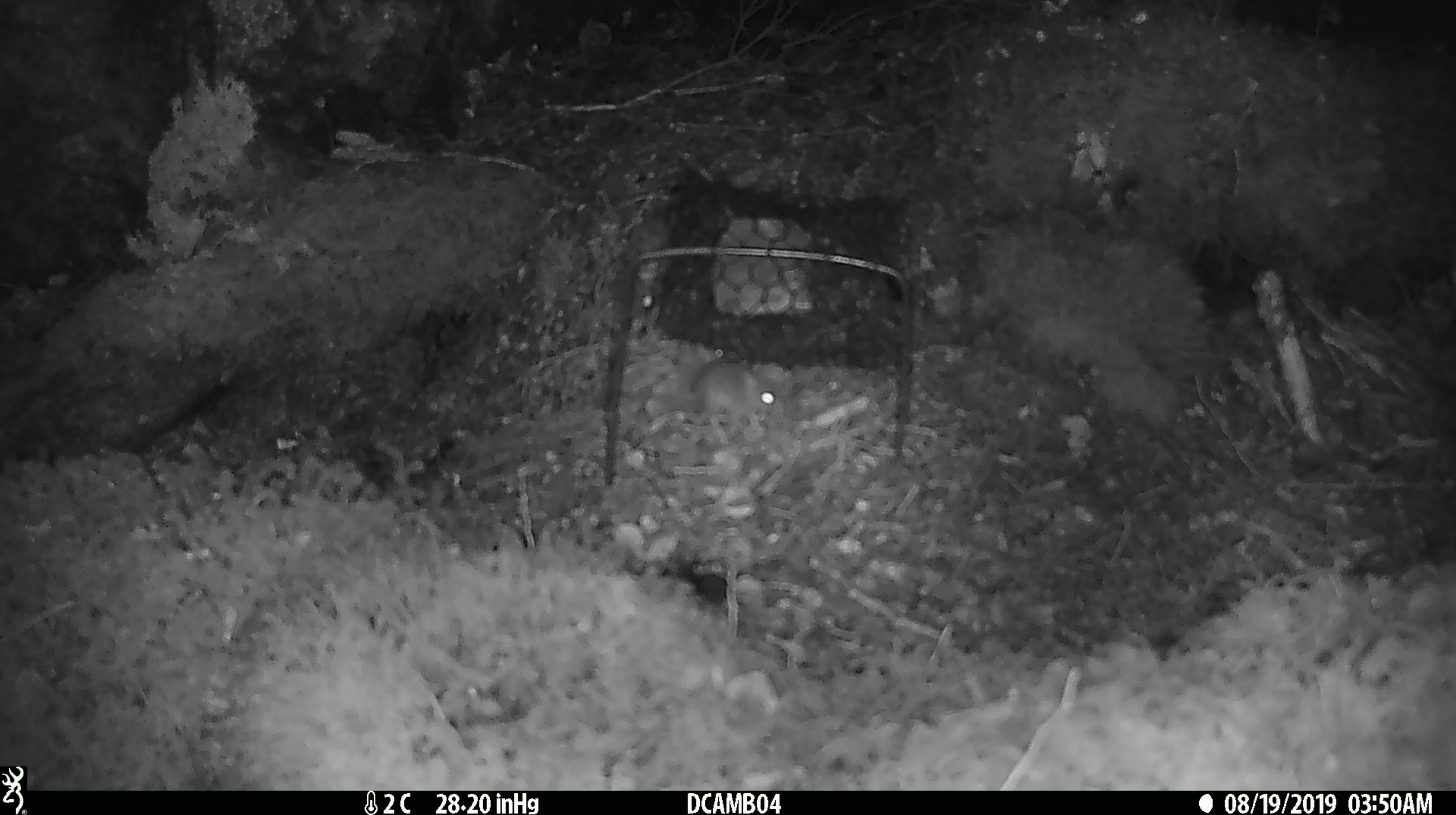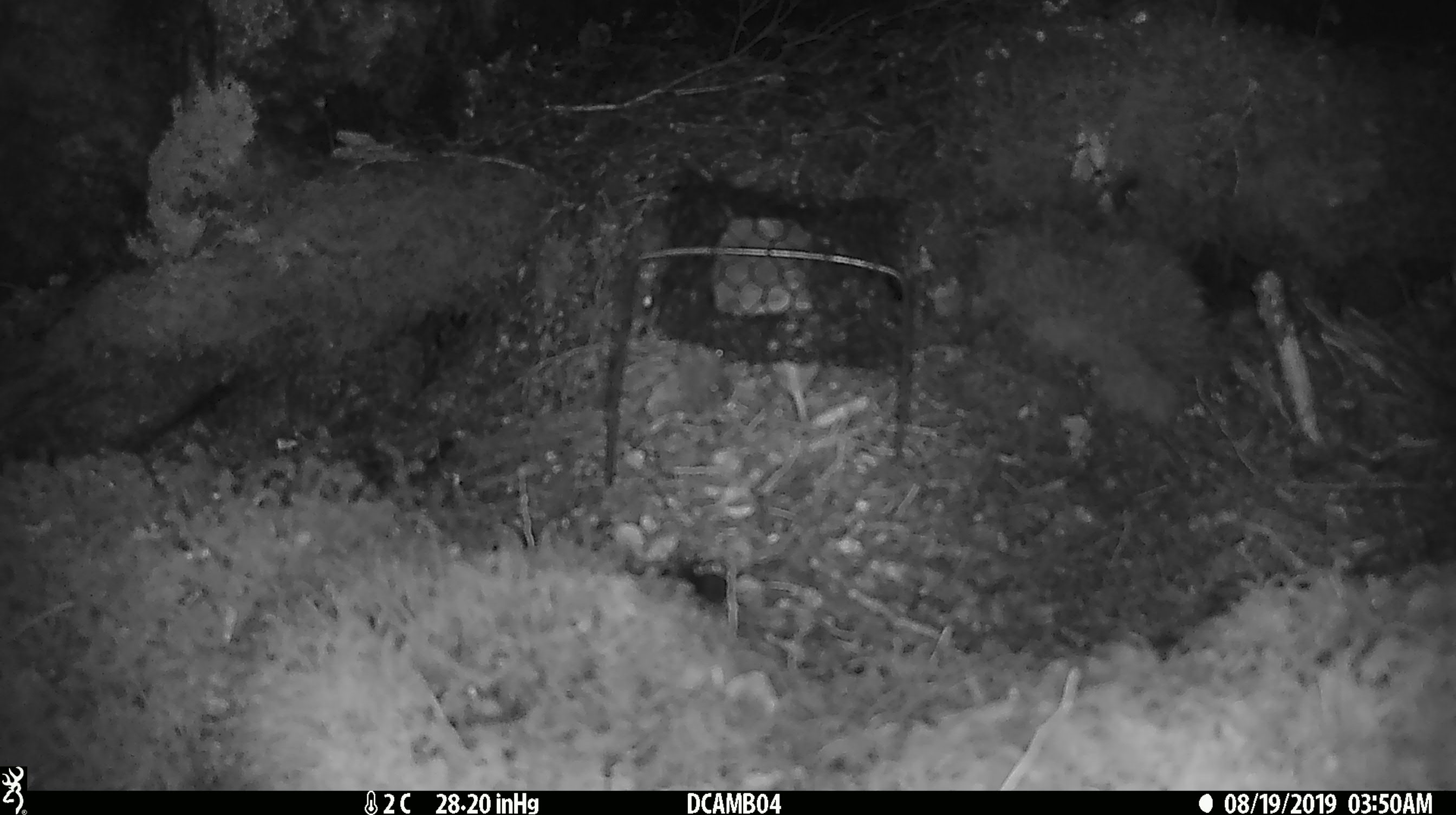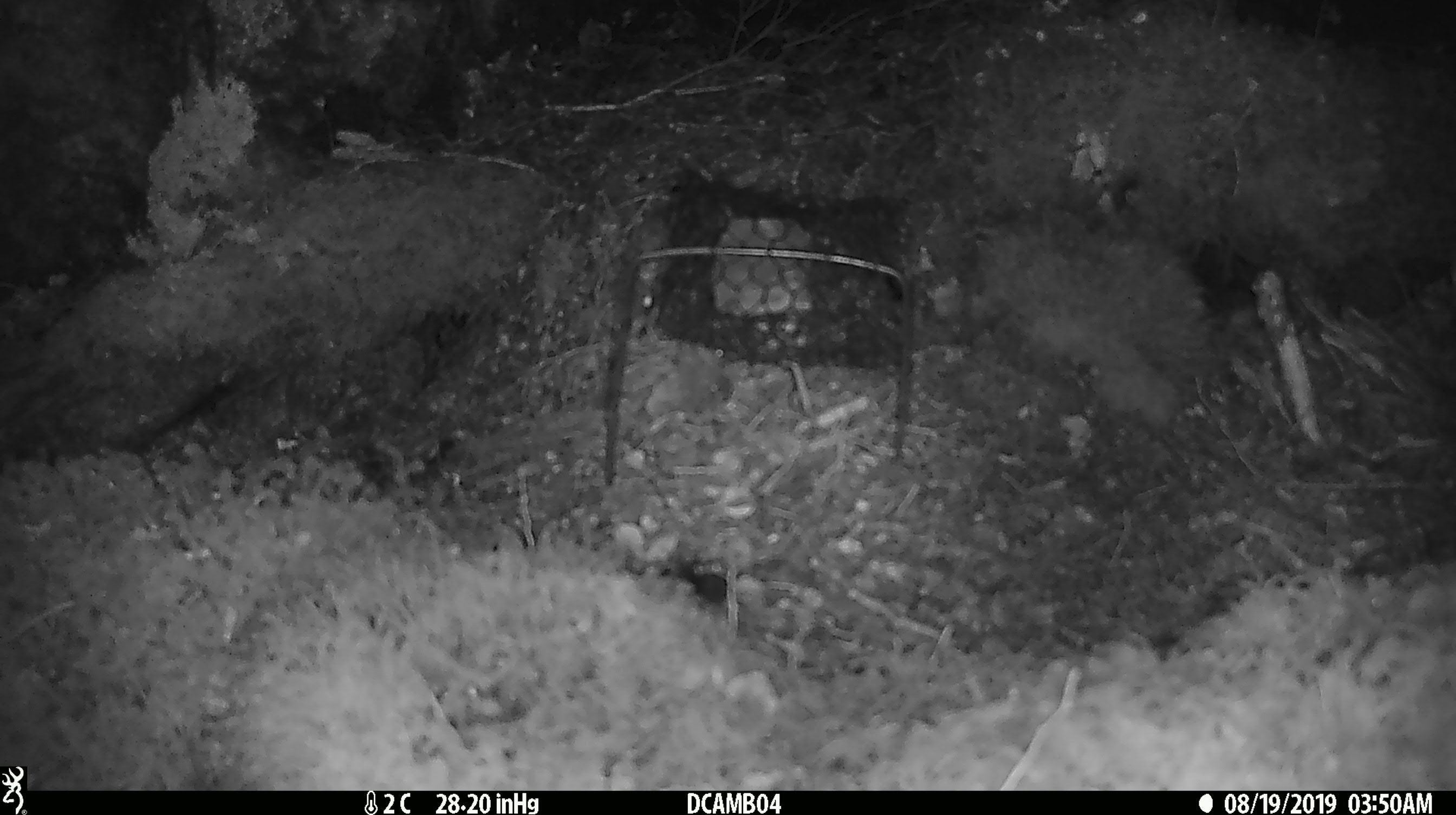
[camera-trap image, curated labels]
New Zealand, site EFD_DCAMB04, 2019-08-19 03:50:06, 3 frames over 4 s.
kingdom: Animalia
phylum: Chordata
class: Mammalia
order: Rodentia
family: Muridae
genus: Mus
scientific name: Mus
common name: mouse